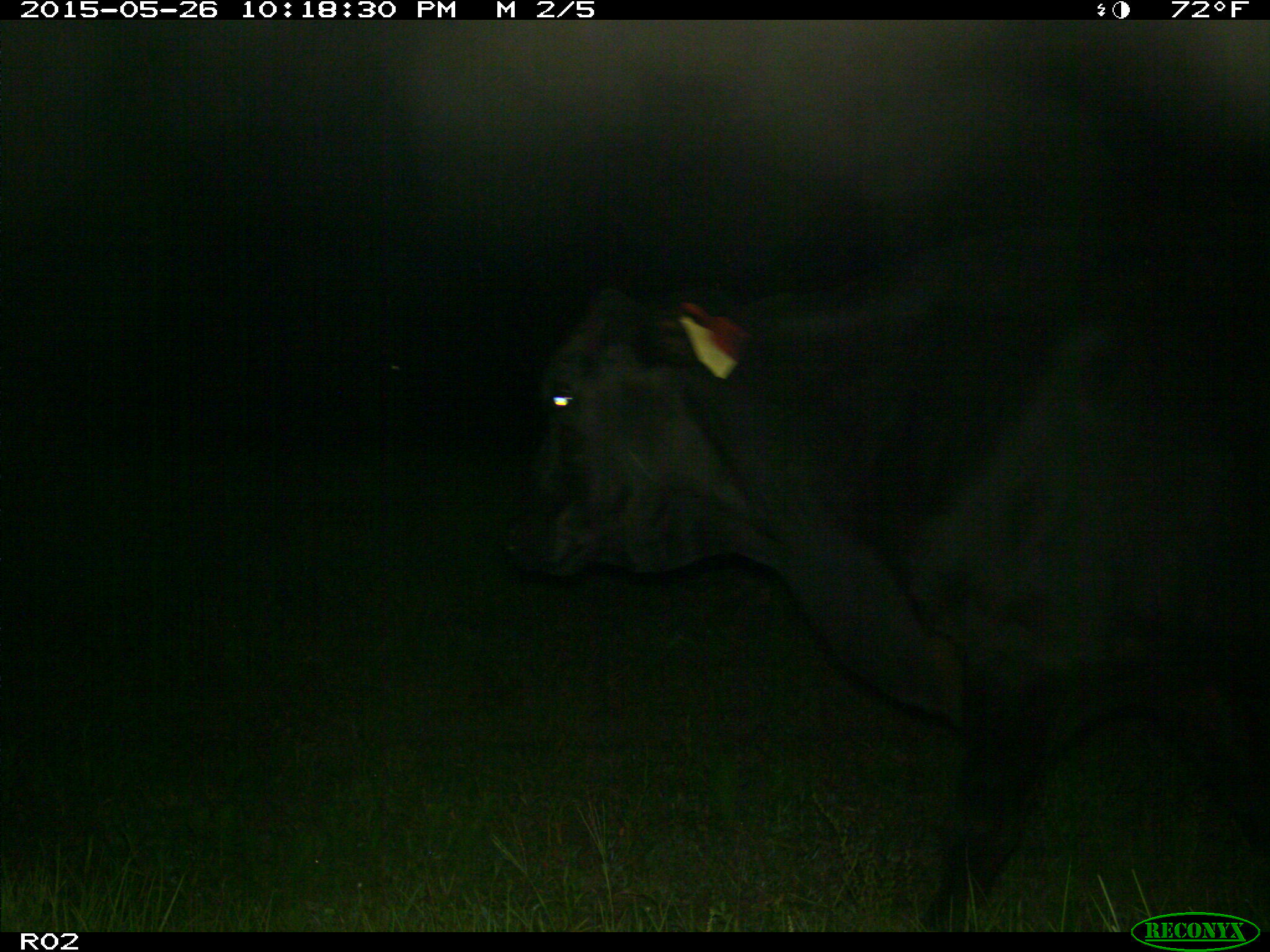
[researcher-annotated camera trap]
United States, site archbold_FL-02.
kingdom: Animalia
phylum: Chordata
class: Mammalia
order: Artiodactyla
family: Bovidae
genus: Bos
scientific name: Bos taurus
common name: domestic cow